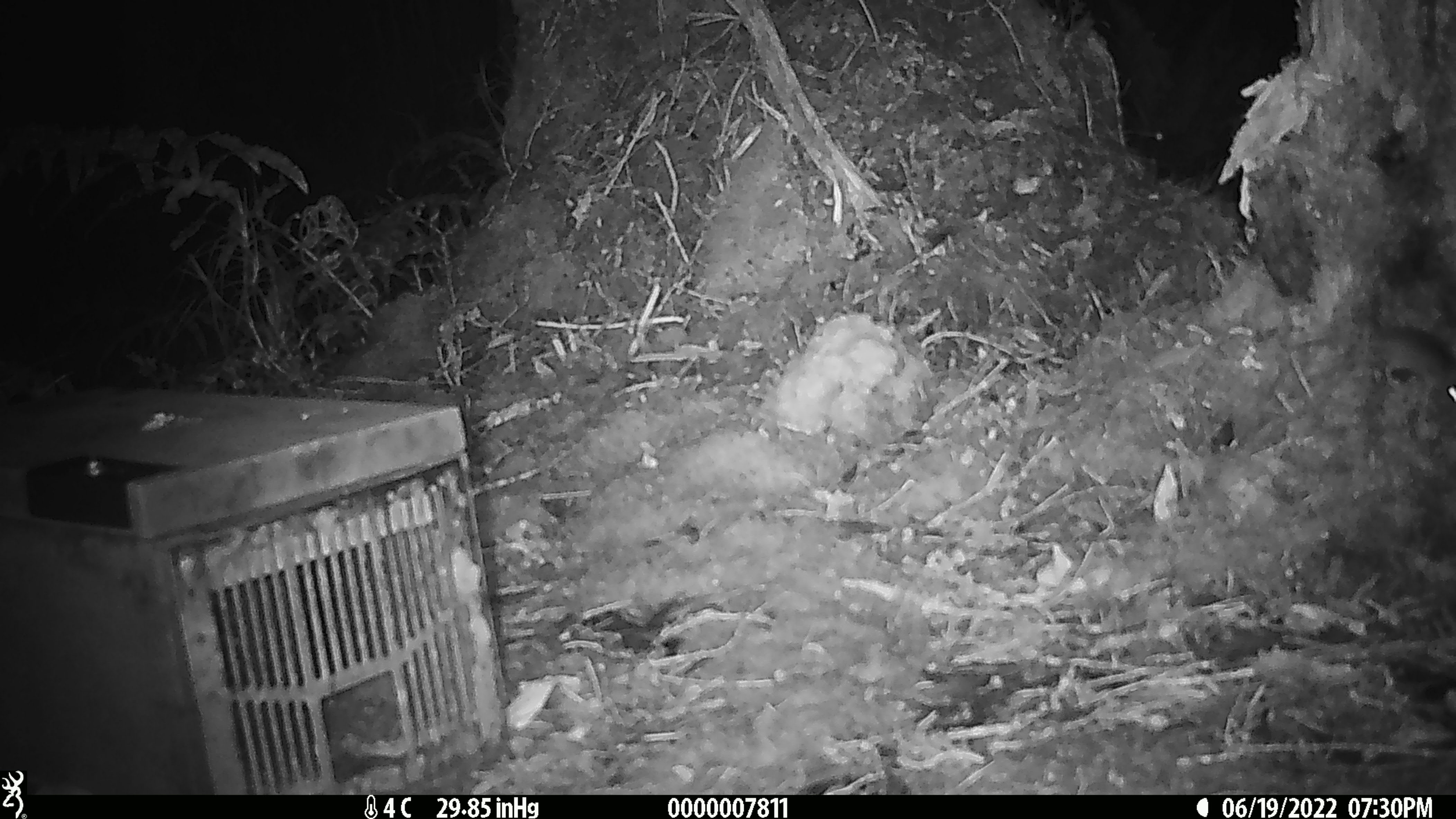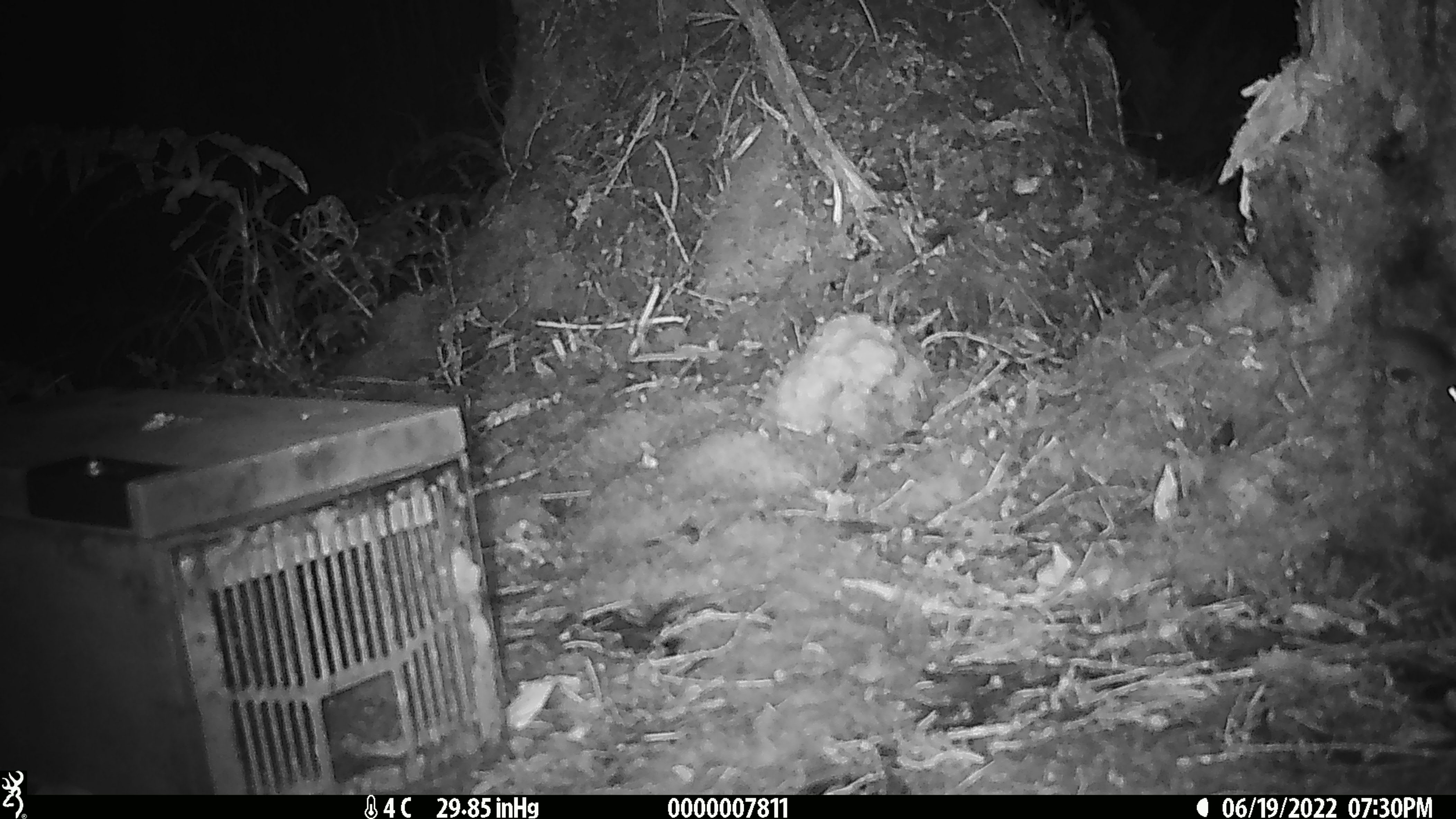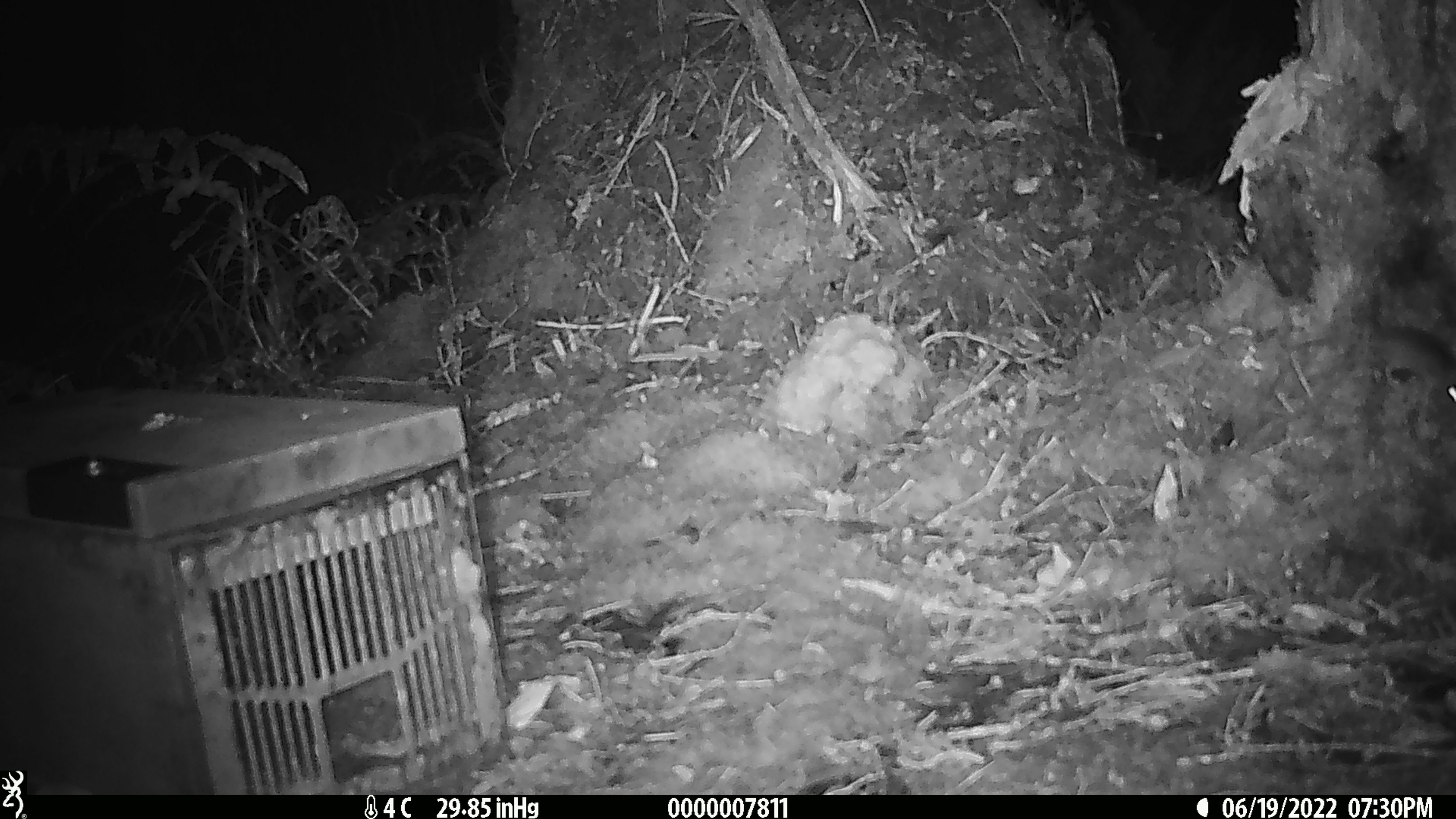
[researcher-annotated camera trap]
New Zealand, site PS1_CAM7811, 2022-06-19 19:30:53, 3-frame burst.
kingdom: Animalia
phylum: Chordata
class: Mammalia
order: Rodentia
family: Muridae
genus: Mus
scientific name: Mus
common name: mouse